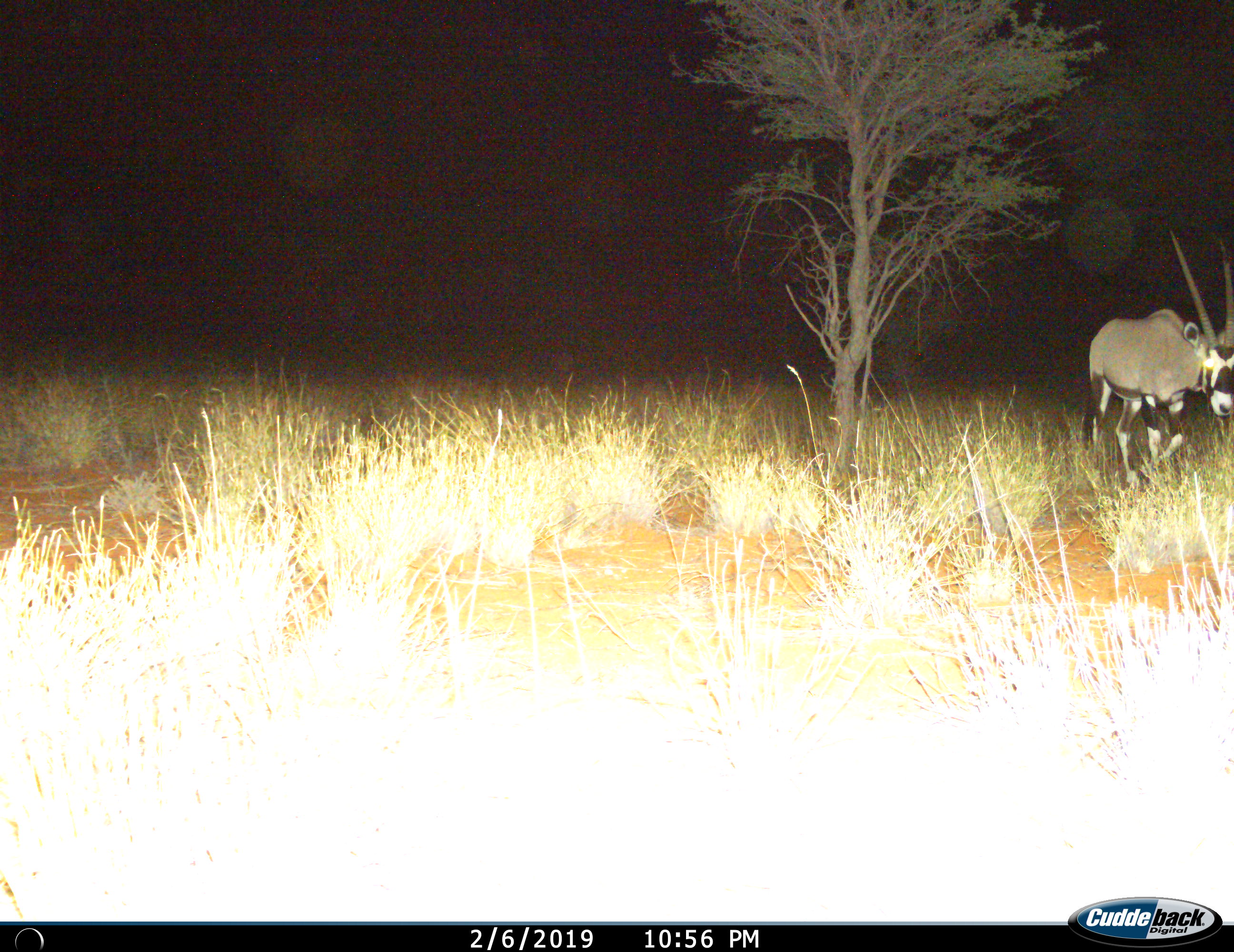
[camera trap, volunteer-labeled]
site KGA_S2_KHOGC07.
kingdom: Animalia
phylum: Chordata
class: Mammalia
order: Artiodactyla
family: Bovidae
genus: Oryx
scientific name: Oryx gazella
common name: gemsbok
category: oryx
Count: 1.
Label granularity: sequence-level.